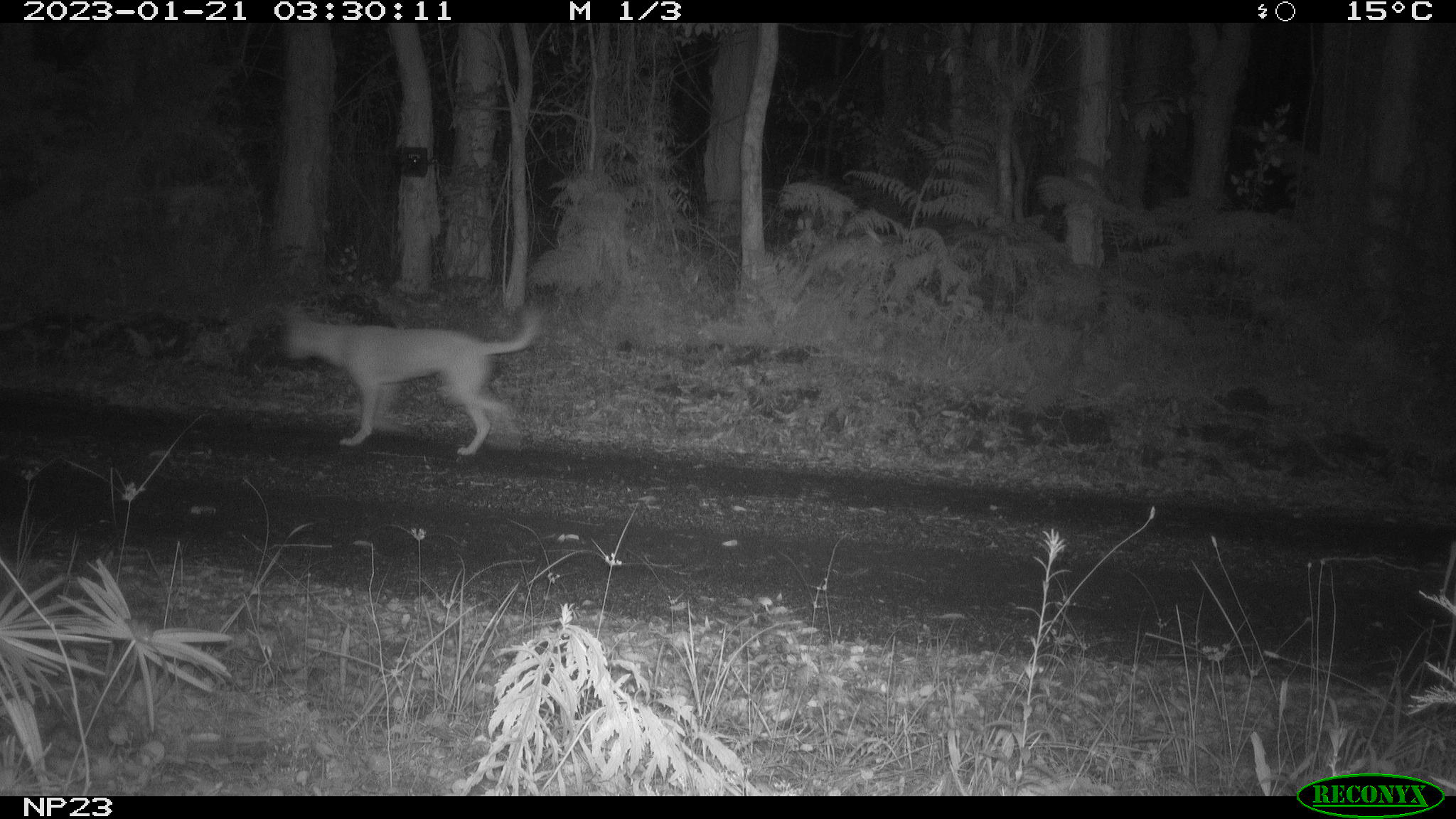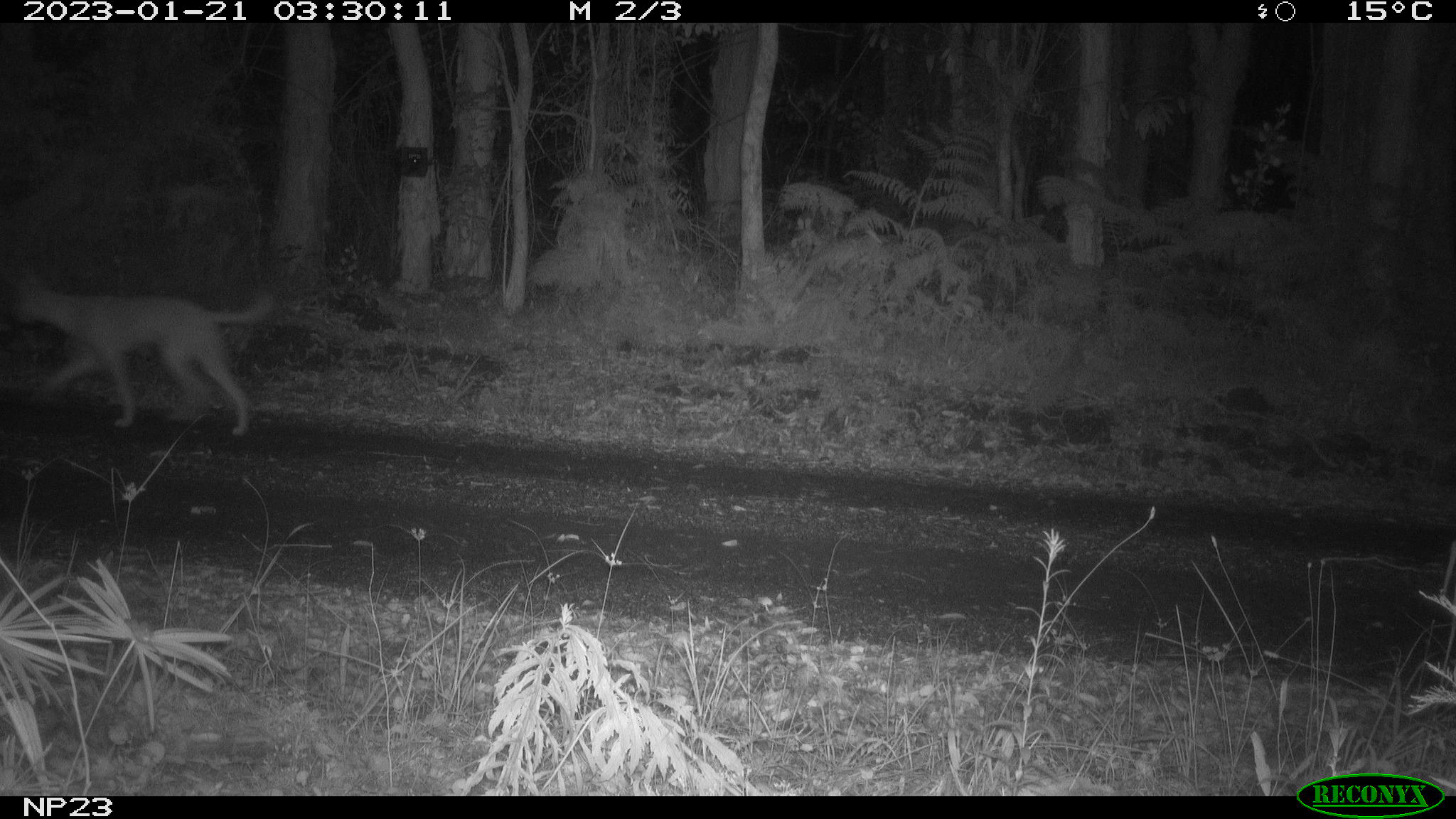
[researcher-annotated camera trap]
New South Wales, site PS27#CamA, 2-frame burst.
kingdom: Animalia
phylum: Chordata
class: Mammalia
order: Carnivora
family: Canidae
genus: Canis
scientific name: Canis familiaris dingo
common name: dingo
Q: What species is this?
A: Dingo (Canis familiaris dingo).